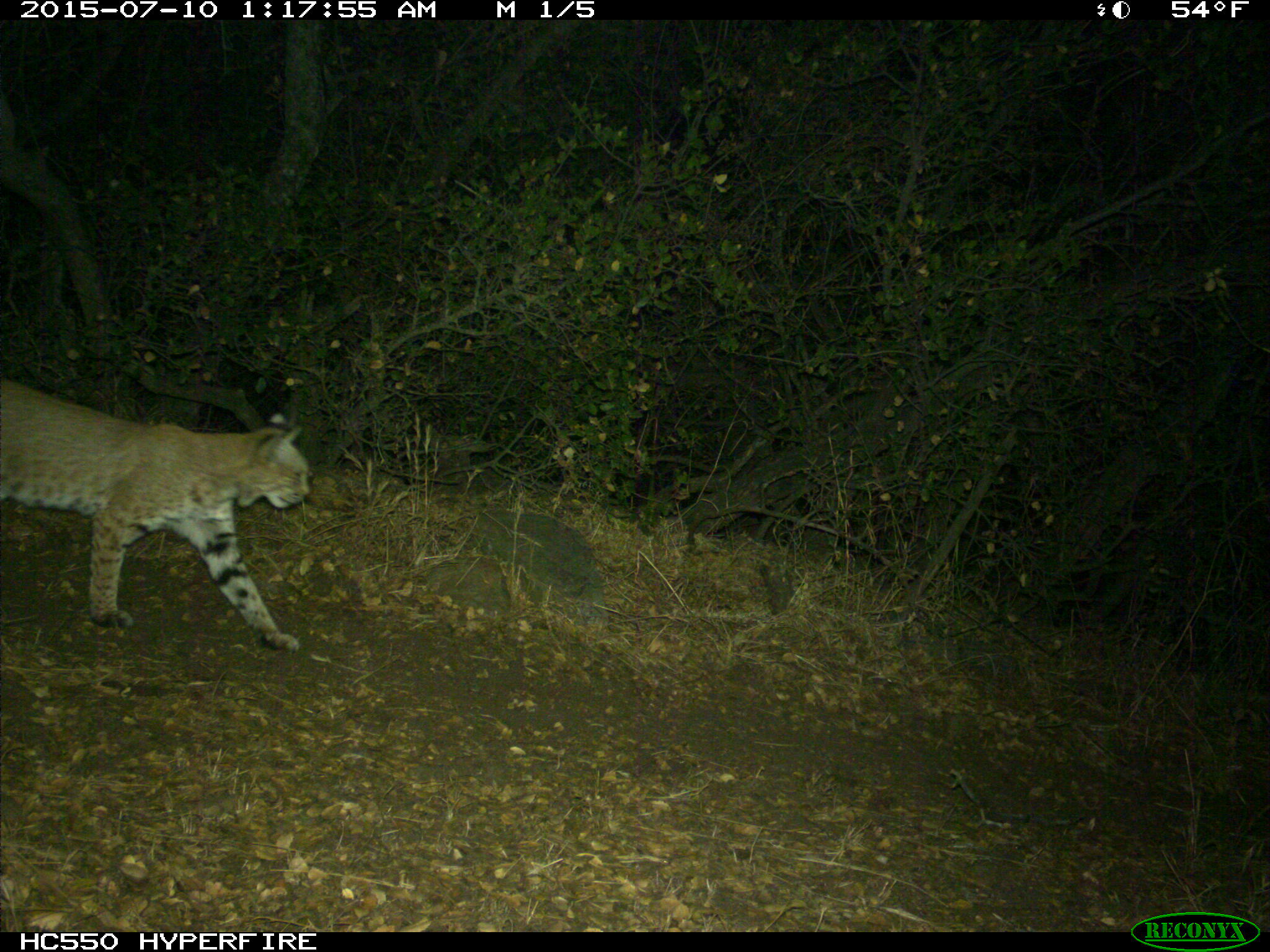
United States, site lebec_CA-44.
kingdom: Animalia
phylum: Chordata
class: Mammalia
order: Carnivora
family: Felidae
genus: Lynx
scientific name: Lynx rufus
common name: bobcat